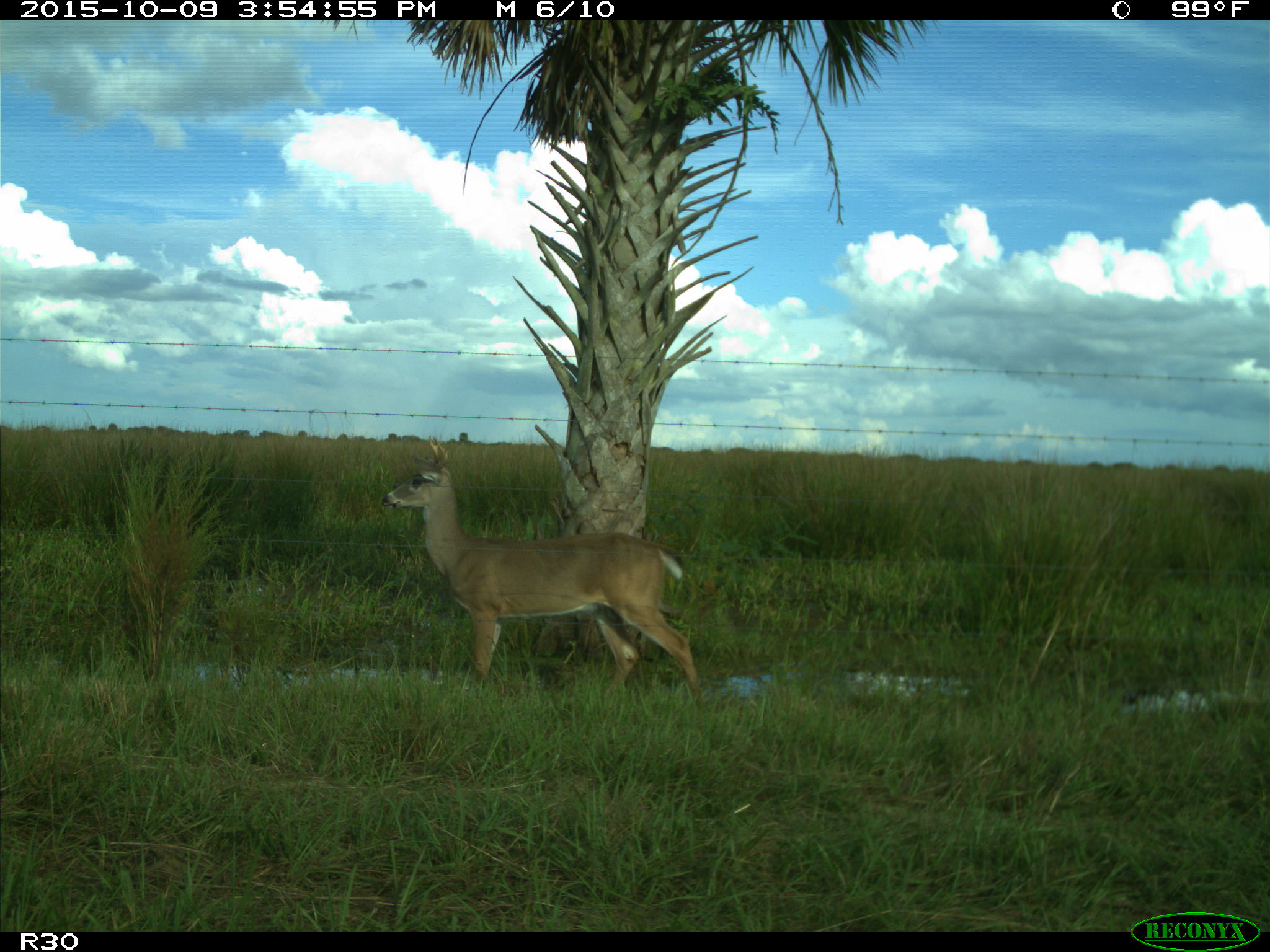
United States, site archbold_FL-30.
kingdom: Animalia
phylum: Chordata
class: Mammalia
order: Artiodactyla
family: Cervidae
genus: Odocoileus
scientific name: Odocoileus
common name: deer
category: unidentified deer